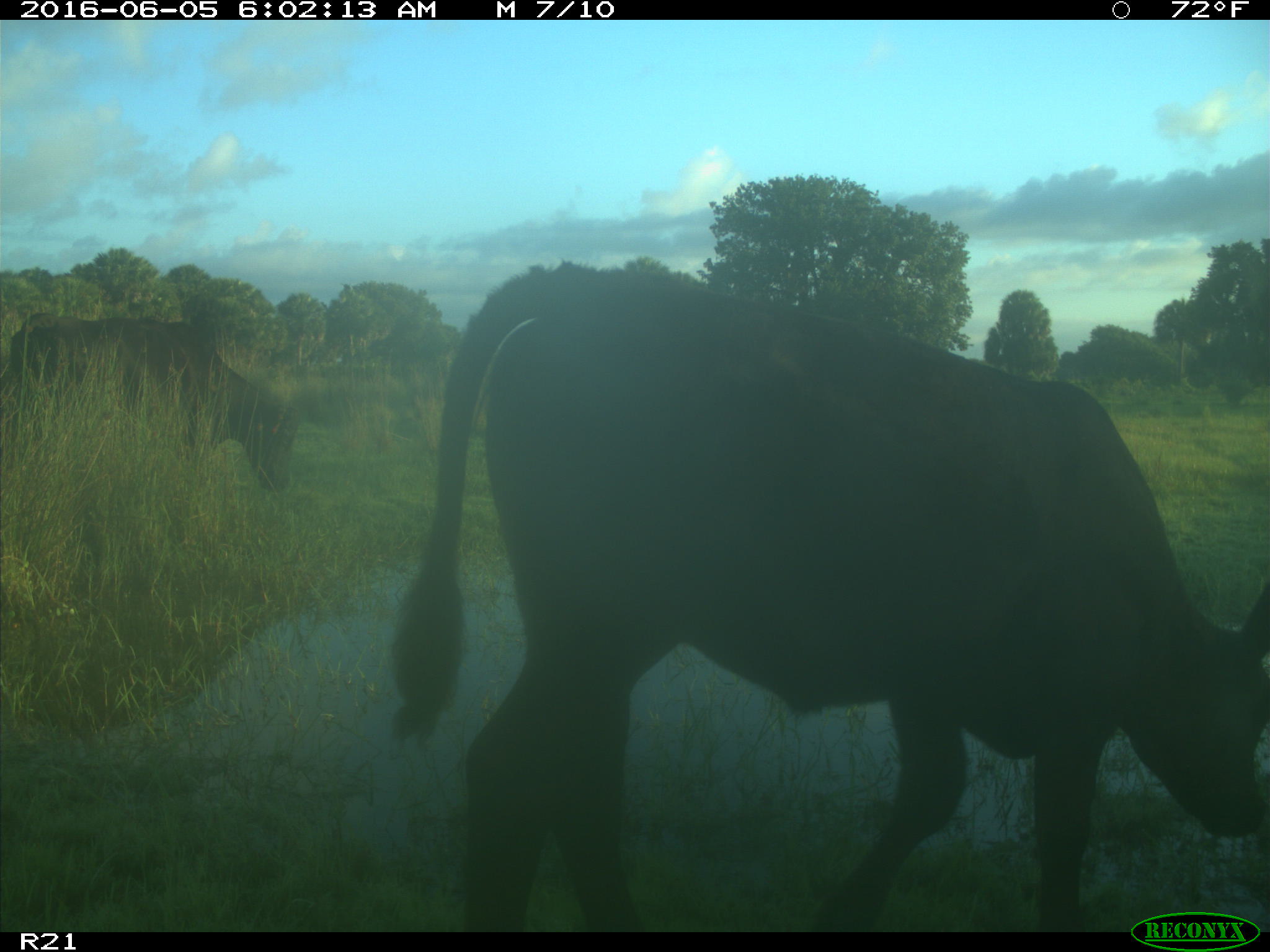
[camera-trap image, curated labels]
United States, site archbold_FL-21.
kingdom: Animalia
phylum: Chordata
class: Mammalia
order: Artiodactyla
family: Bovidae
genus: Bos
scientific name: Bos taurus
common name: domestic cow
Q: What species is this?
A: Bos taurus (domestic cow).